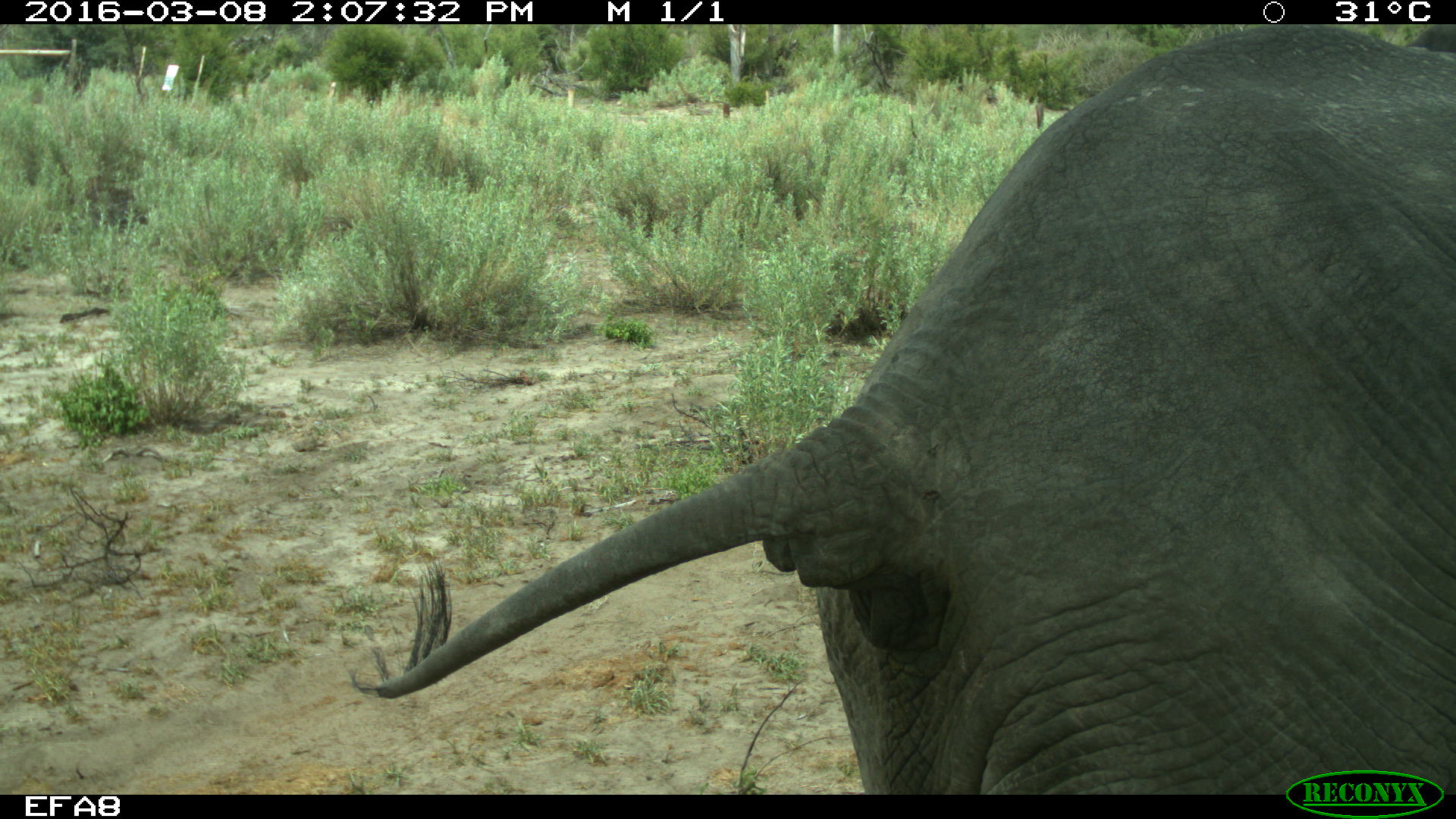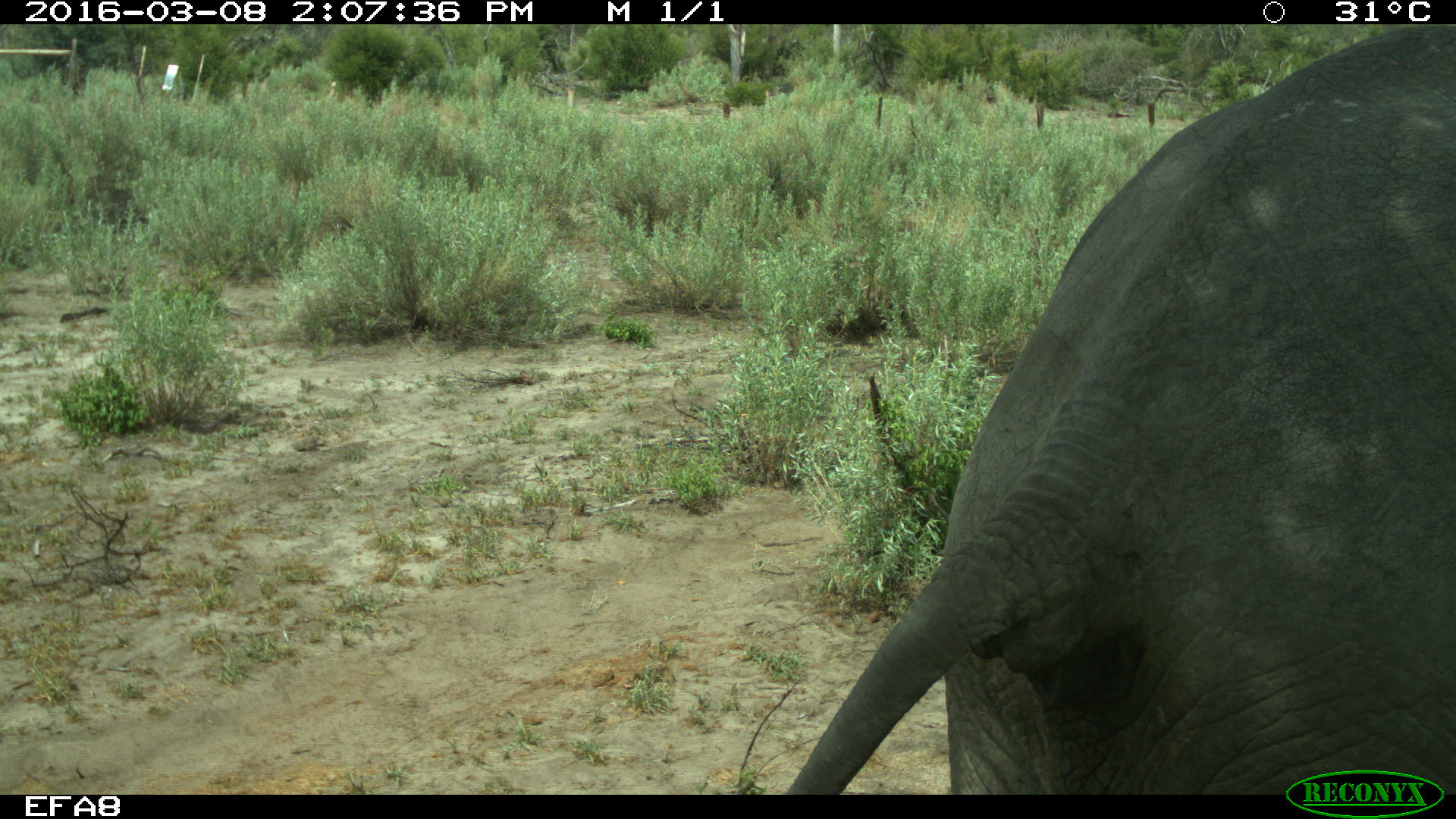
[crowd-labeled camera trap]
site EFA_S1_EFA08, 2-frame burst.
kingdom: Animalia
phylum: Chordata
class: Mammalia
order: Proboscidea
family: Elephantidae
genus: Loxodonta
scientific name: Loxodonta africana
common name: african bush elephant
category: elephant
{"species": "elephant (african bush elephant) (Loxodonta africana)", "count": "1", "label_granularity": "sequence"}